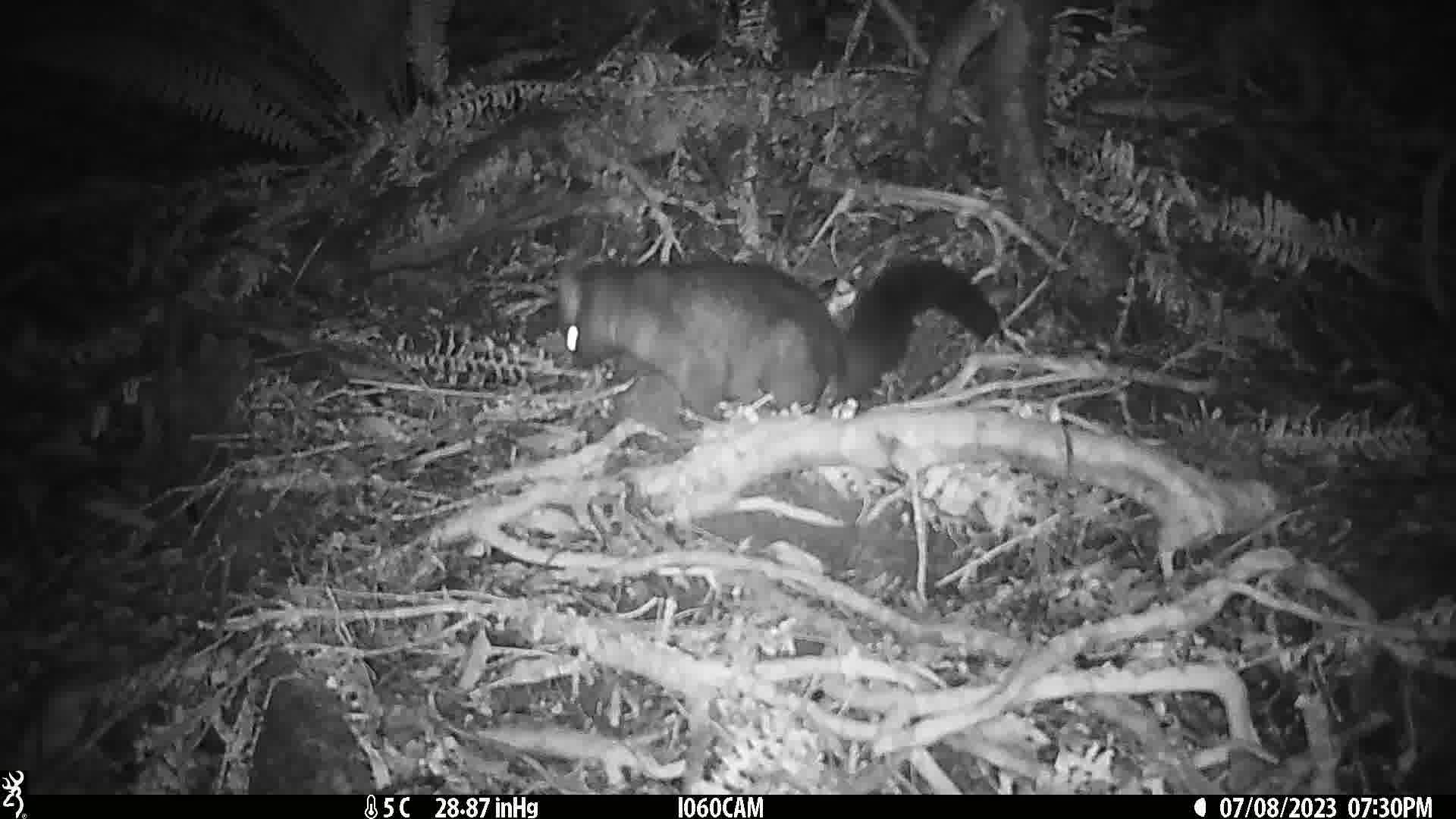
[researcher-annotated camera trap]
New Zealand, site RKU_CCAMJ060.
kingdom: Animalia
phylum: Chordata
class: Mammalia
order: Diprotodontia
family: Phalangeridae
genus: Trichosurus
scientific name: Trichosurus vulpecula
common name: common brushtail possum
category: possum